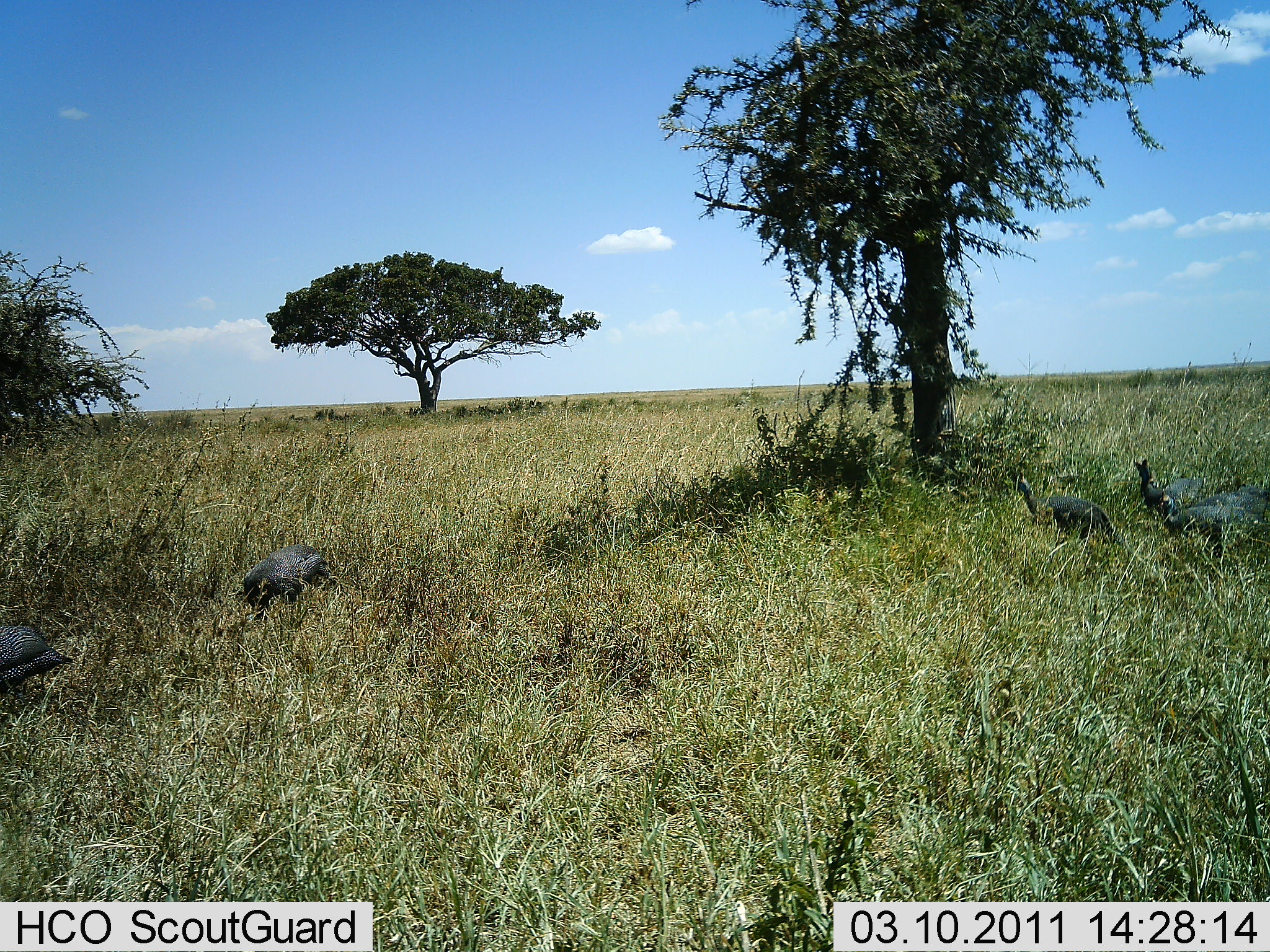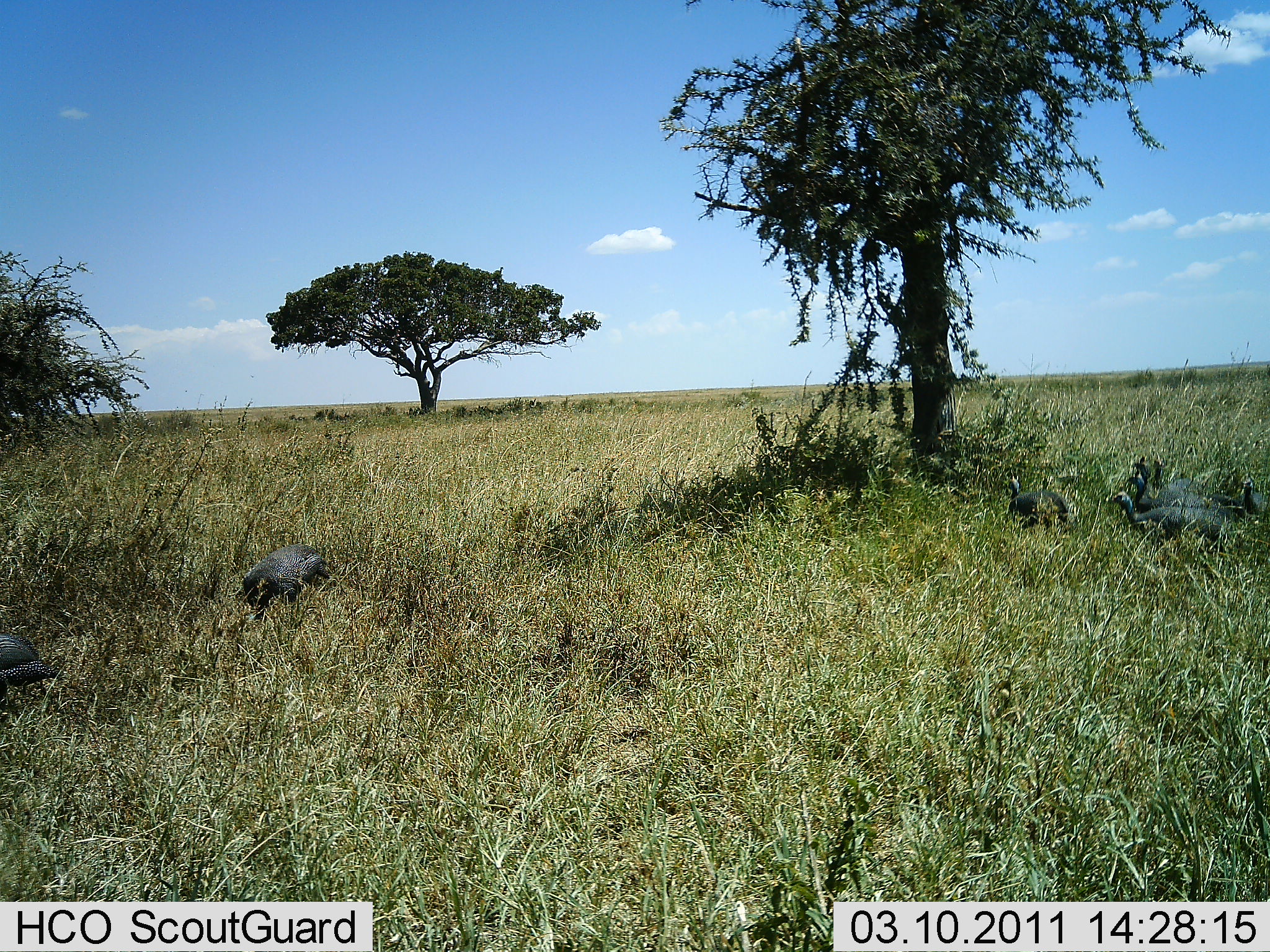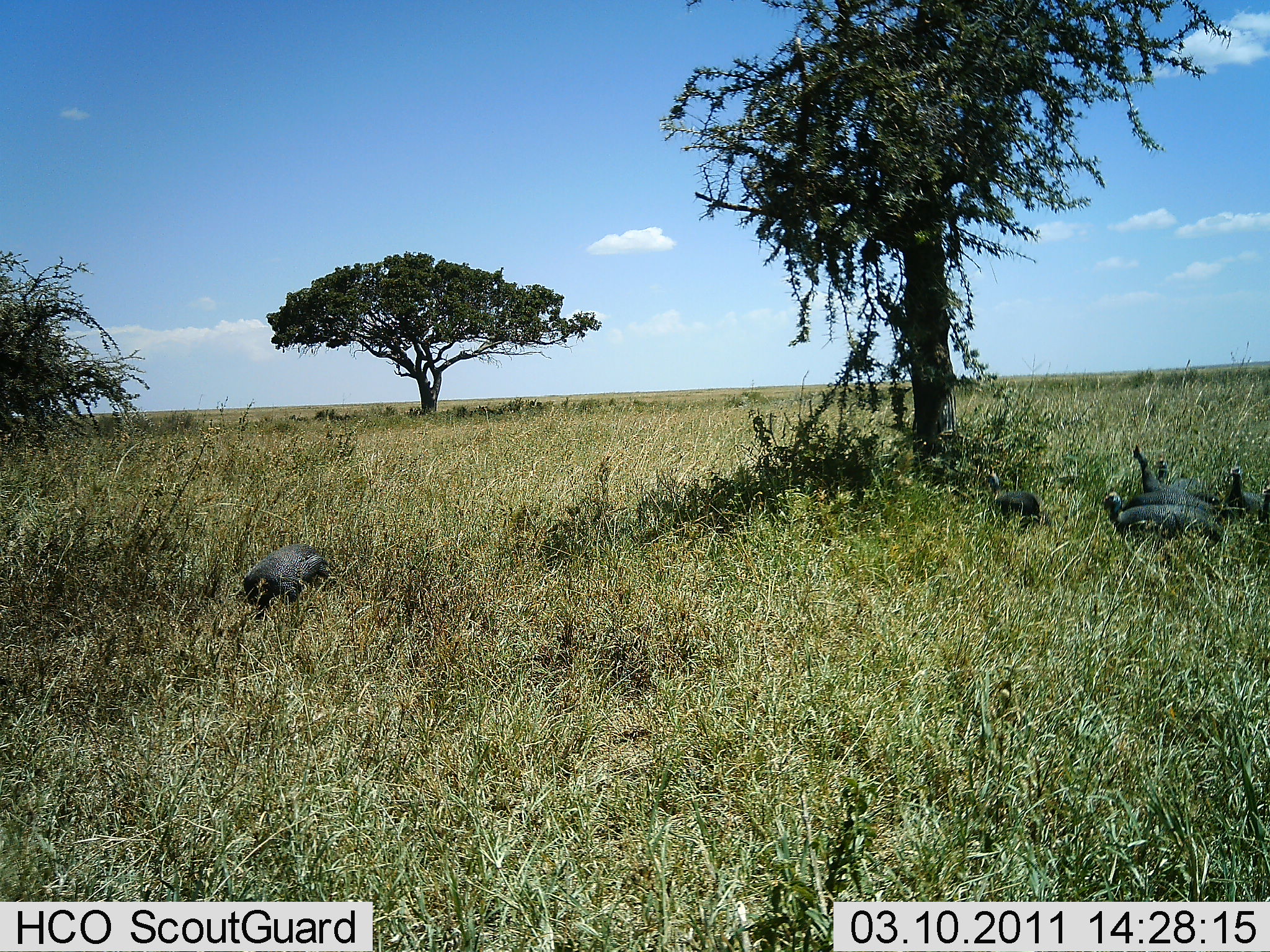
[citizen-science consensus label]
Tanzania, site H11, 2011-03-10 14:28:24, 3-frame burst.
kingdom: Animalia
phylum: Chordata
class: Aves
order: Galliformes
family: Numididae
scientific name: Numididae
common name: guinea fowl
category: guineafowl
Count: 7.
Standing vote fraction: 50%.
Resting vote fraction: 0%.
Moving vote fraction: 70%.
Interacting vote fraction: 0%.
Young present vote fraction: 0%.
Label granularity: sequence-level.